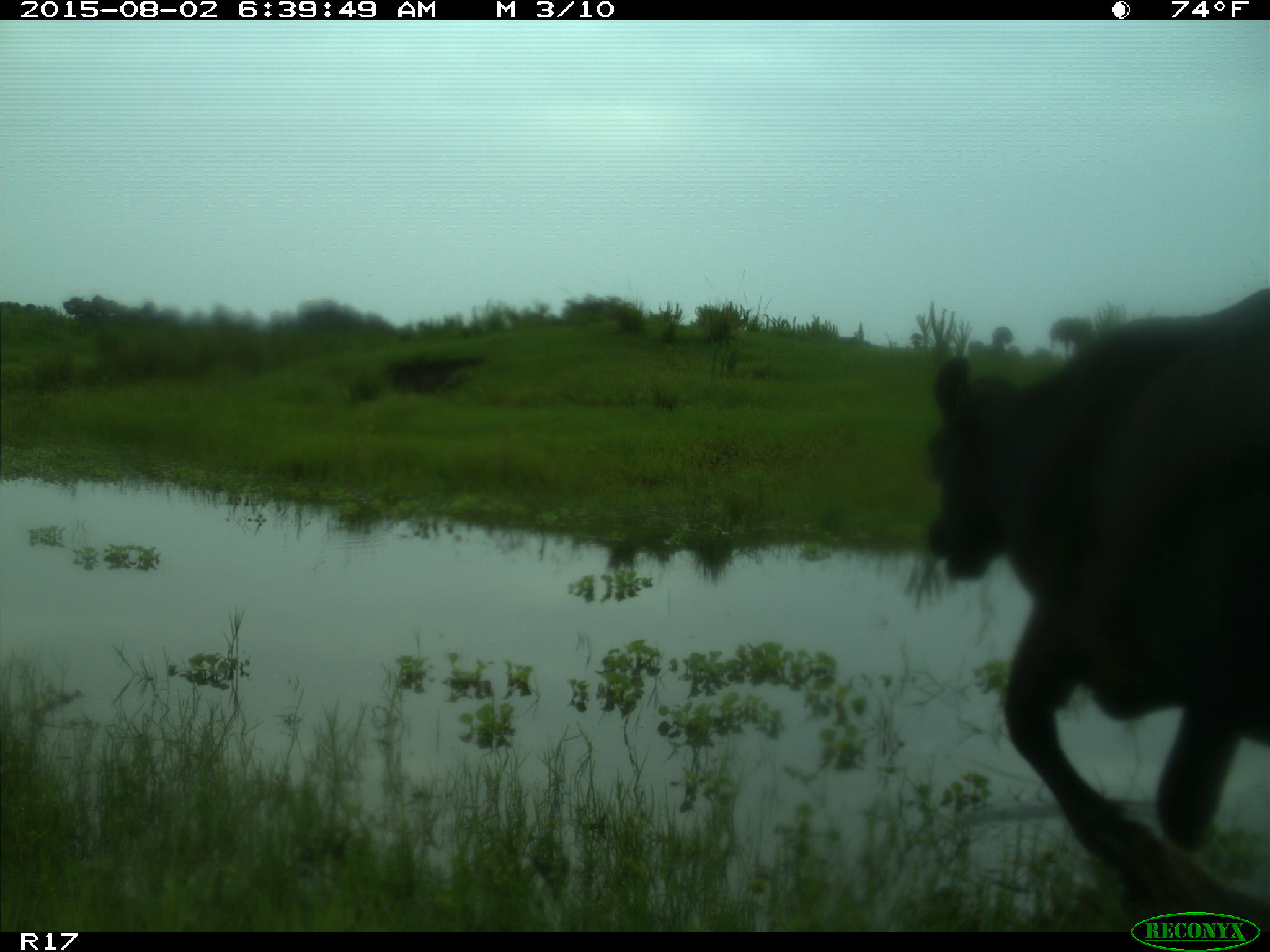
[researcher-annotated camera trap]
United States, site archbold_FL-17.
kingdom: Animalia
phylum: Chordata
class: Mammalia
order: Artiodactyla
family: Bovidae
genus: Bos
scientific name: Bos taurus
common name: domestic cow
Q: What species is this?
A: Bos taurus (domestic cow).